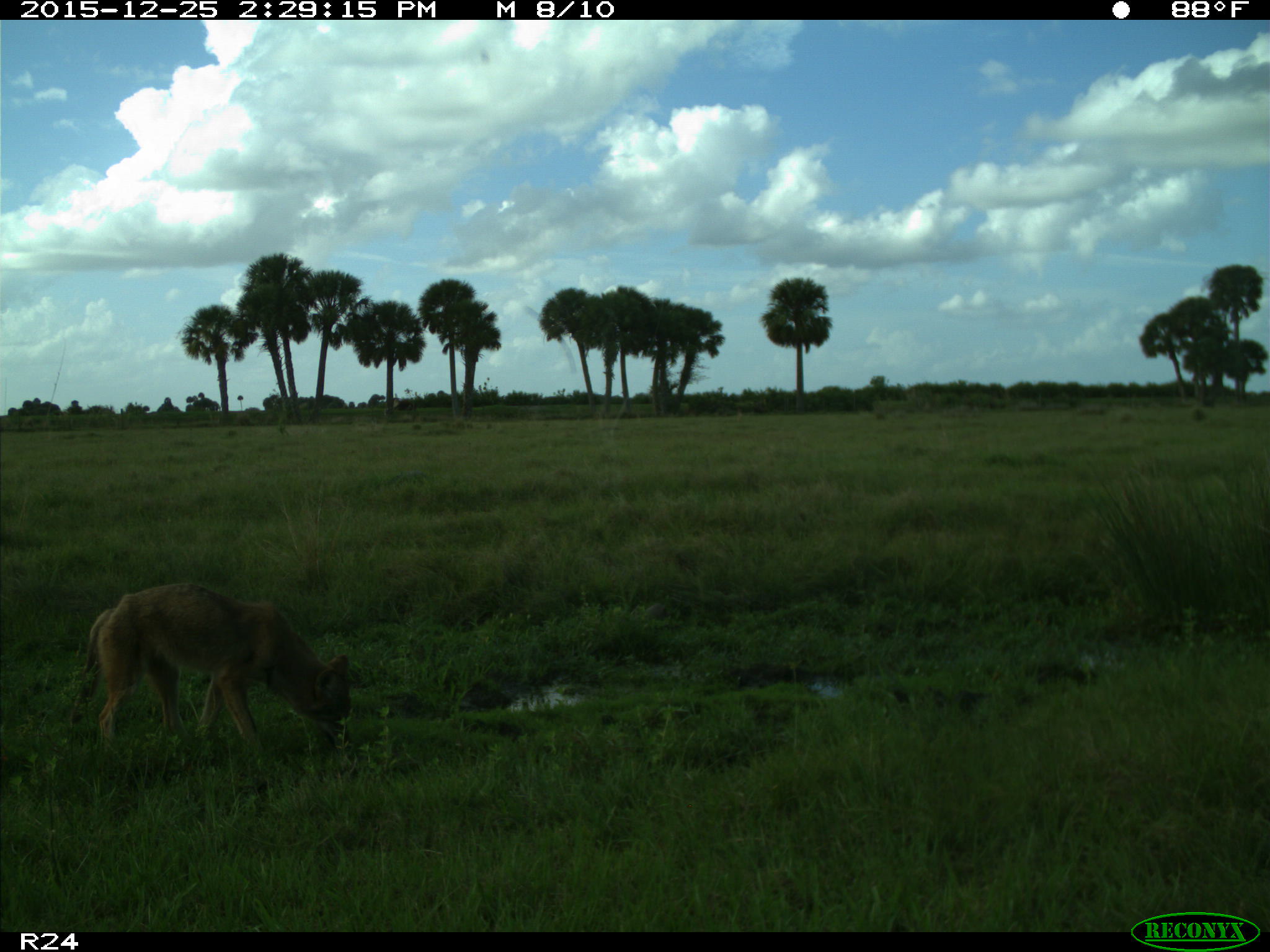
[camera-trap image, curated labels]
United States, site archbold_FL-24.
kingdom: Animalia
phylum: Chordata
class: Mammalia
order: Carnivora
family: Canidae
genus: Canis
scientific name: Canis latrans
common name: coyote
Canis latrans (coyote).